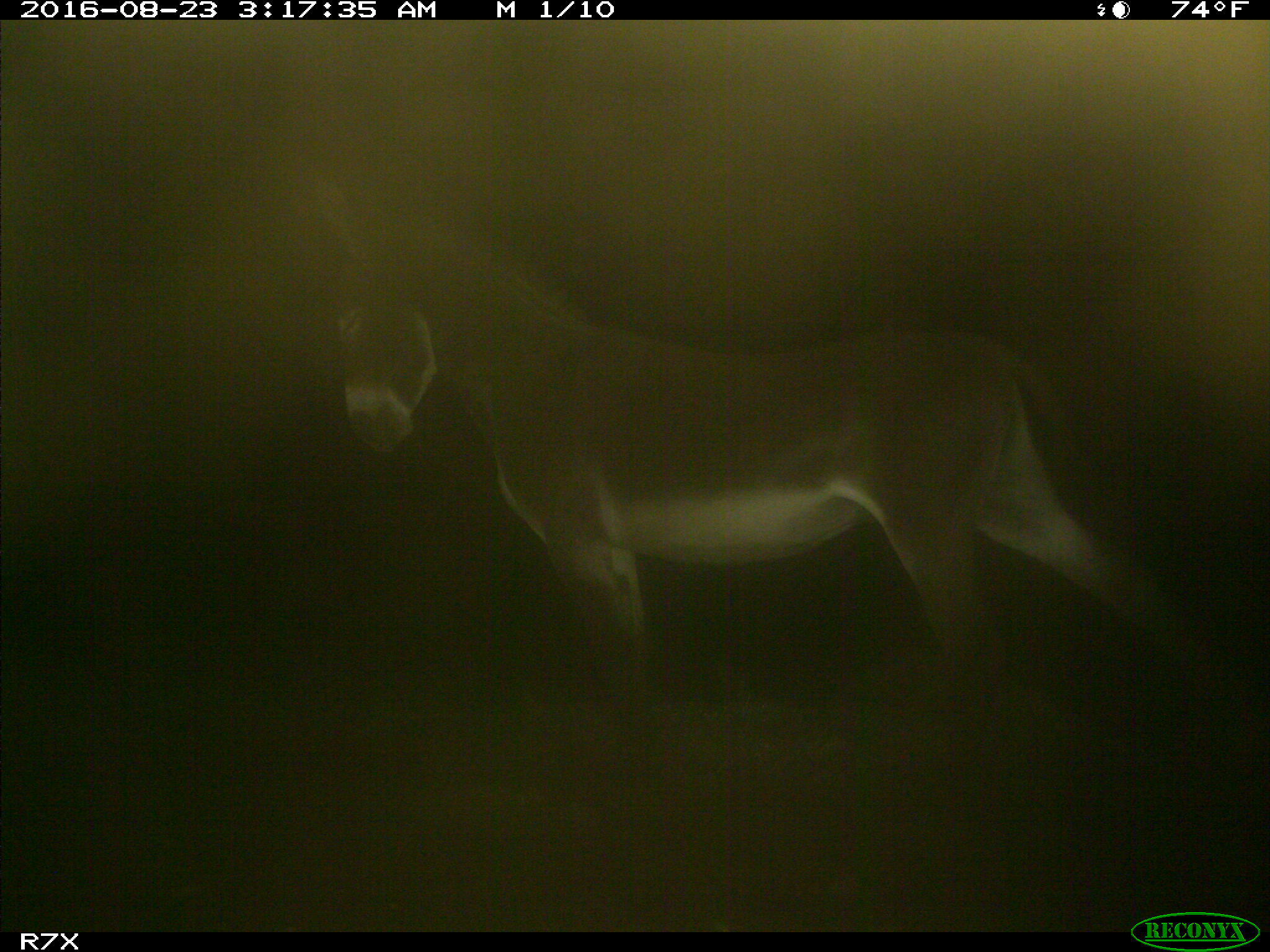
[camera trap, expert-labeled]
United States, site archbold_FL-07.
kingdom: Animalia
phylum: Chordata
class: Mammalia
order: Perissodactyla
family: Equidae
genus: Equus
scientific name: Equus africanus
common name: african wild ass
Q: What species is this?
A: Equus africanus (african wild ass).